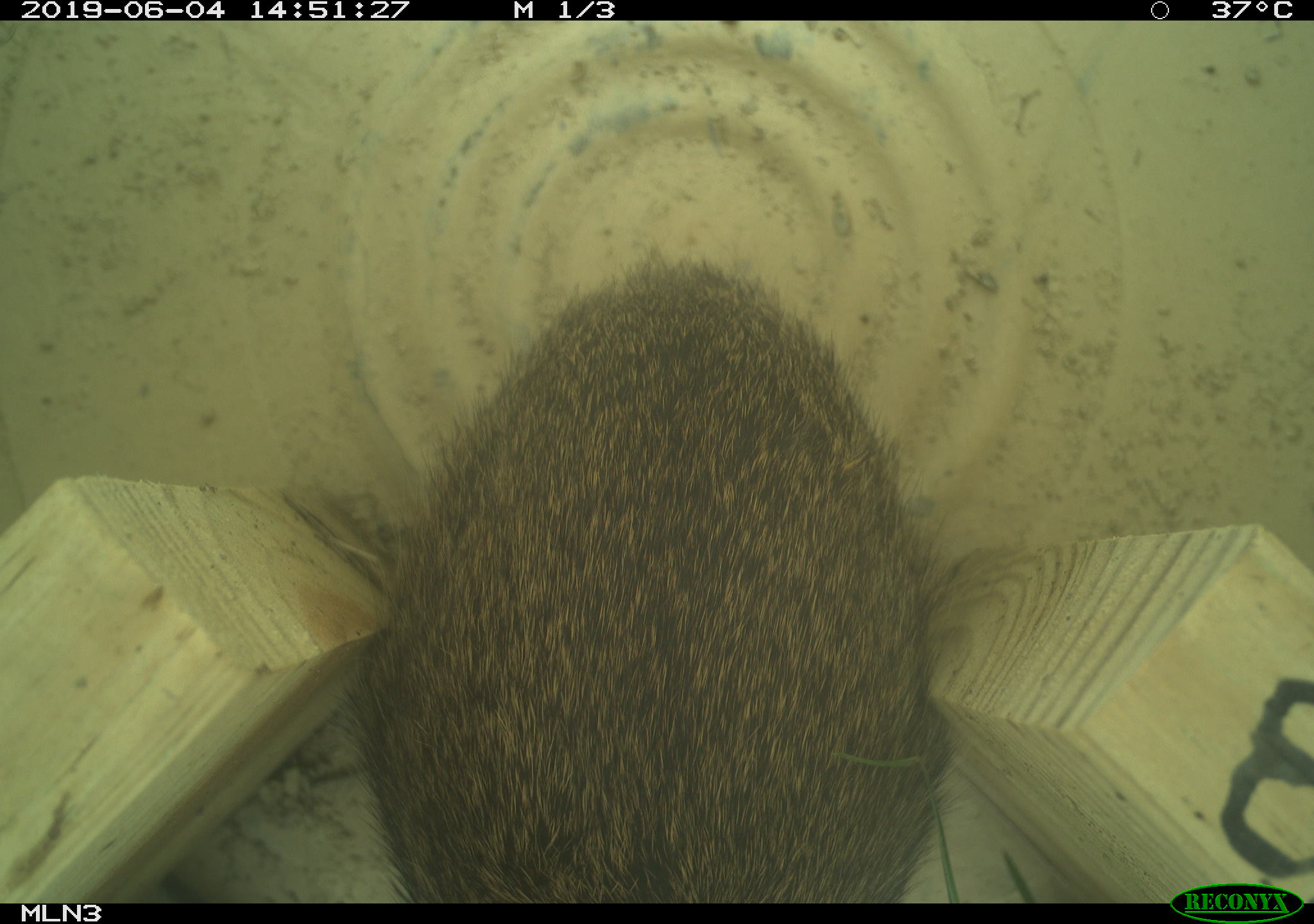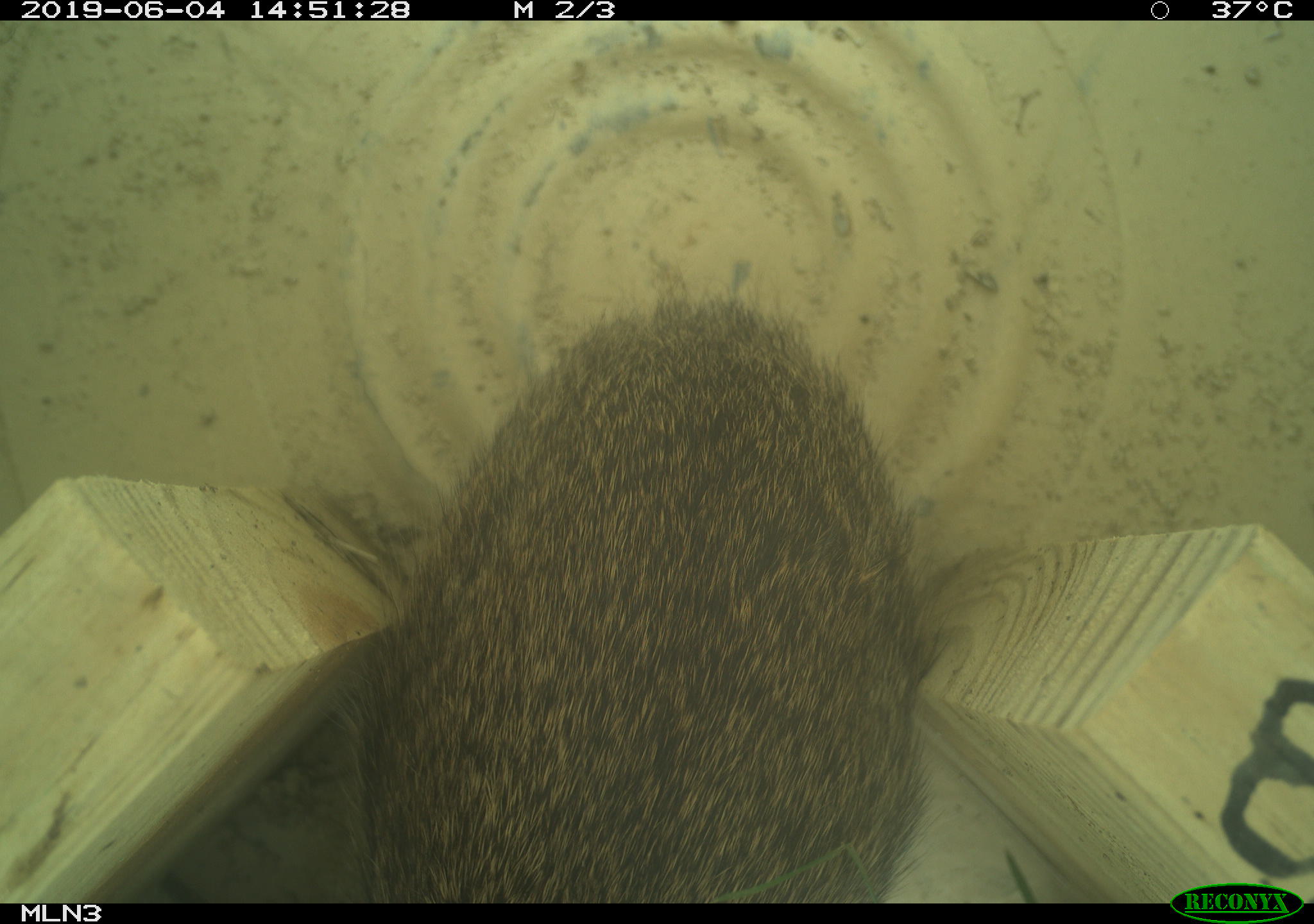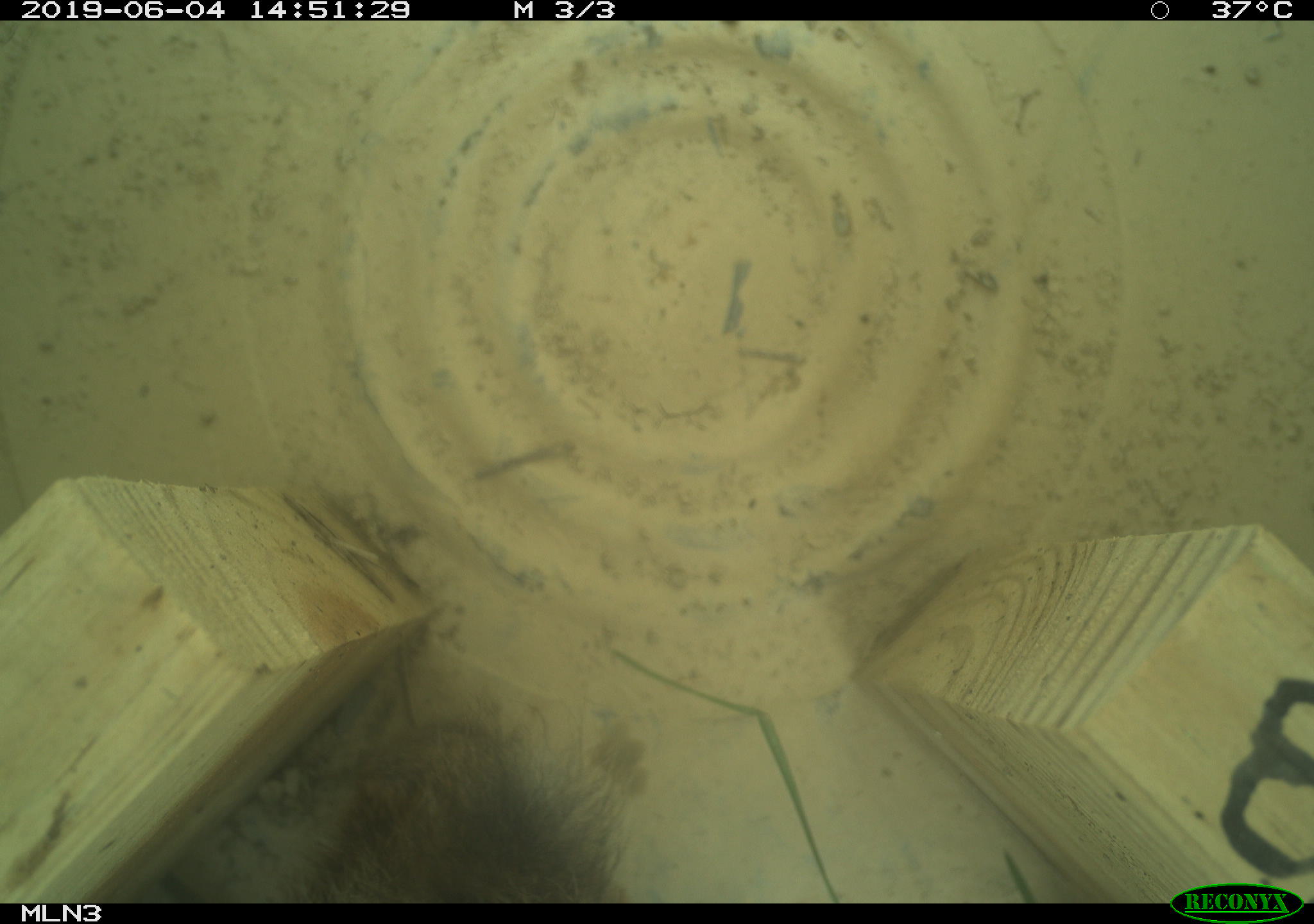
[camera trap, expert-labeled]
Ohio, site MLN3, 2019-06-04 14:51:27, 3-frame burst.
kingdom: Animalia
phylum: Chordata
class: Mammalia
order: Lagomorpha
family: Leporidae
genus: Sylvilagus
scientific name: Sylvilagus floridanus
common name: eastern cottontail